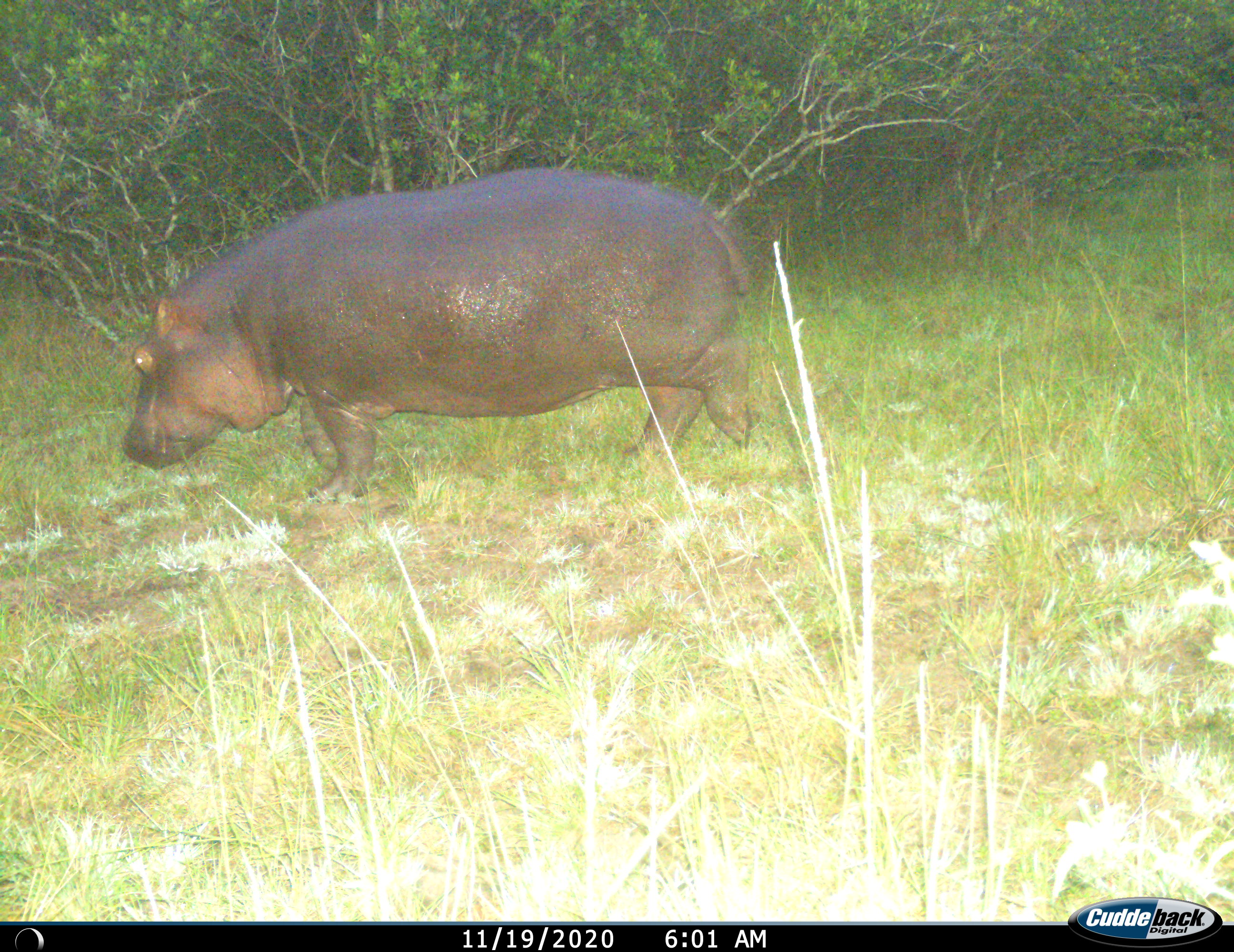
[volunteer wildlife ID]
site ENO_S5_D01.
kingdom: Animalia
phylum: Chordata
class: Mammalia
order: Artiodactyla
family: Hippopotamidae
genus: Hippopotamus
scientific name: Hippopotamus amphibius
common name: hippopotamus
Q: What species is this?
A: Hippopotamus (Hippopotamus amphibius).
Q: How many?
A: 1.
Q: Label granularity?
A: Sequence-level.